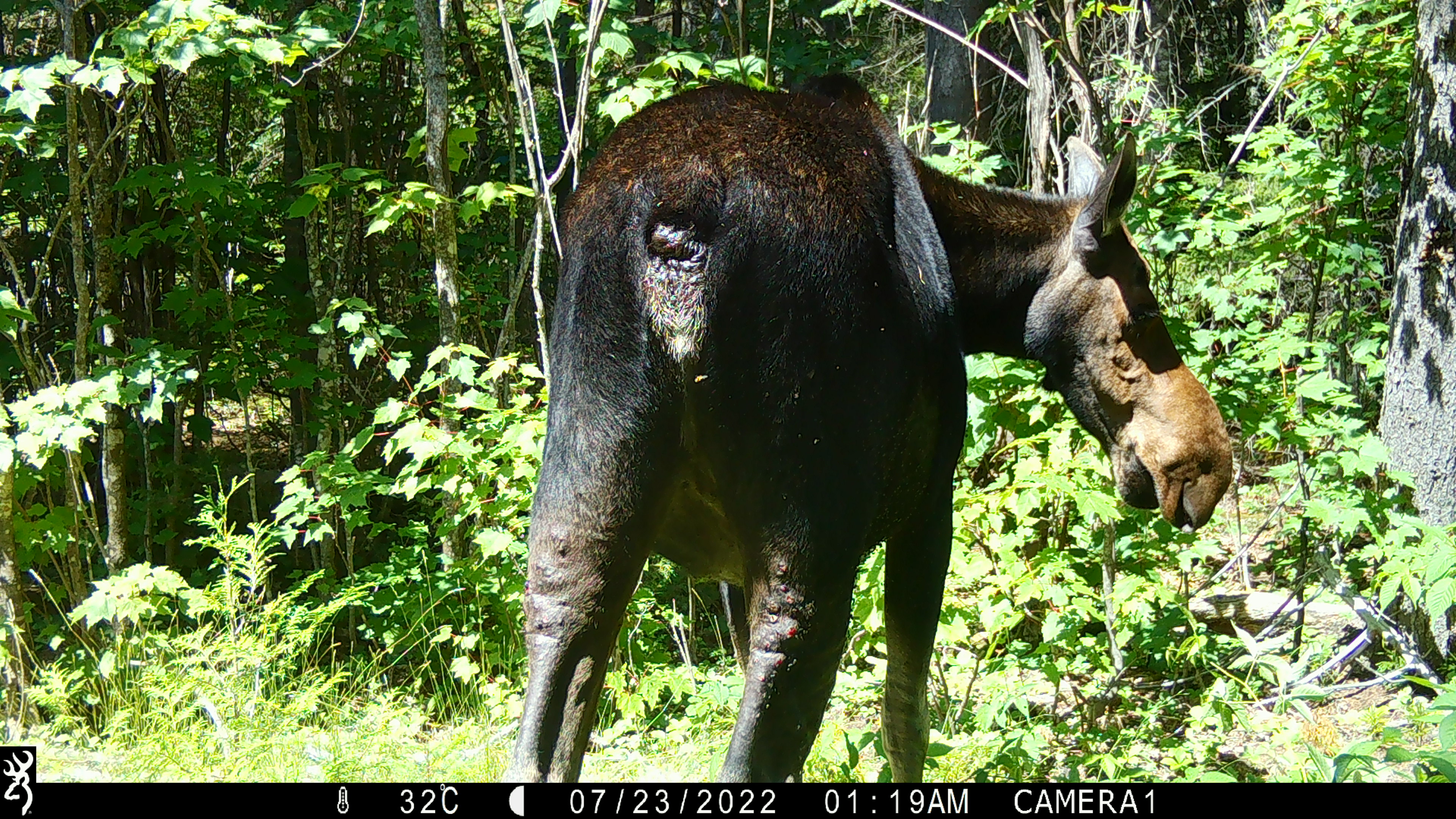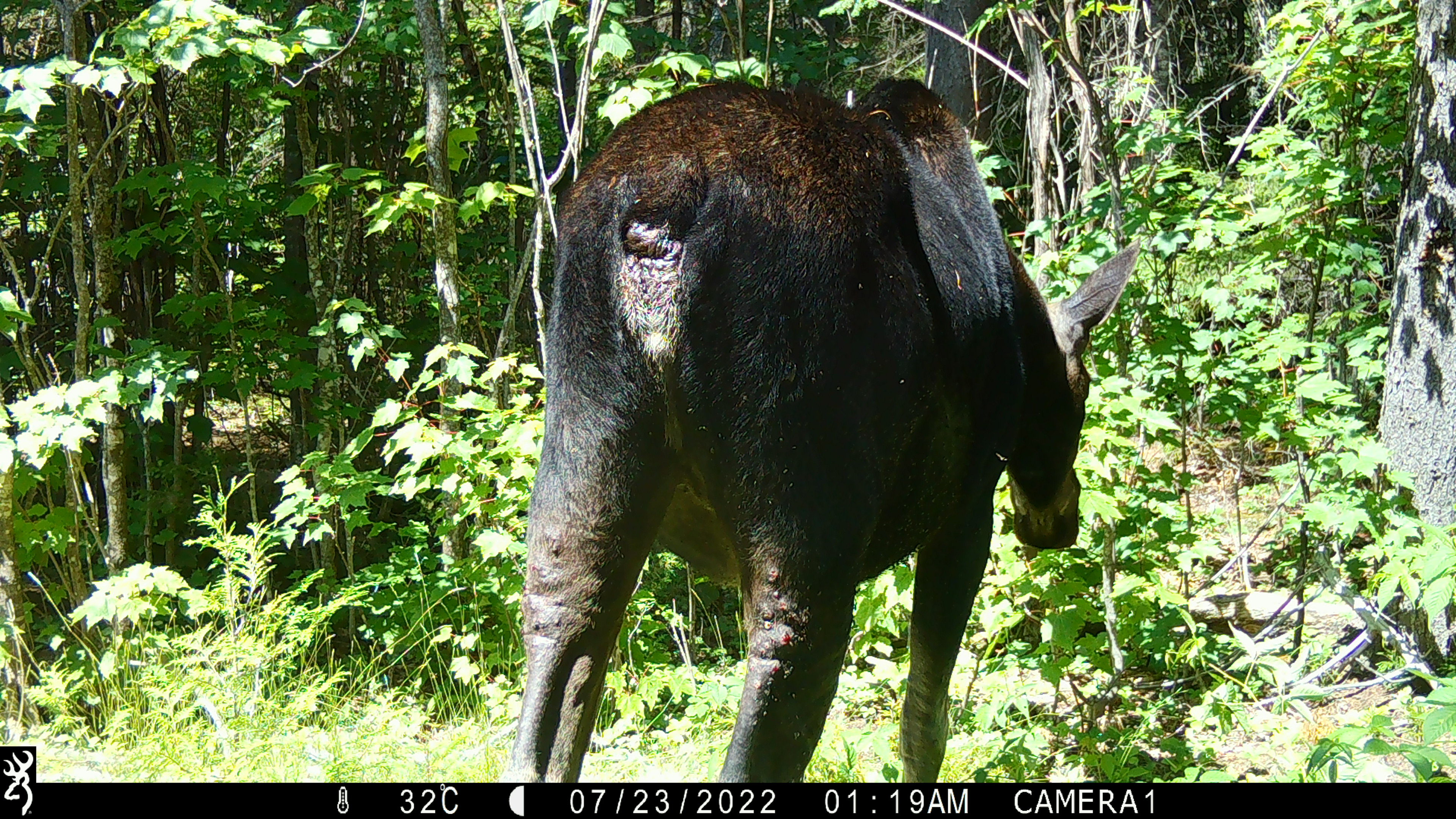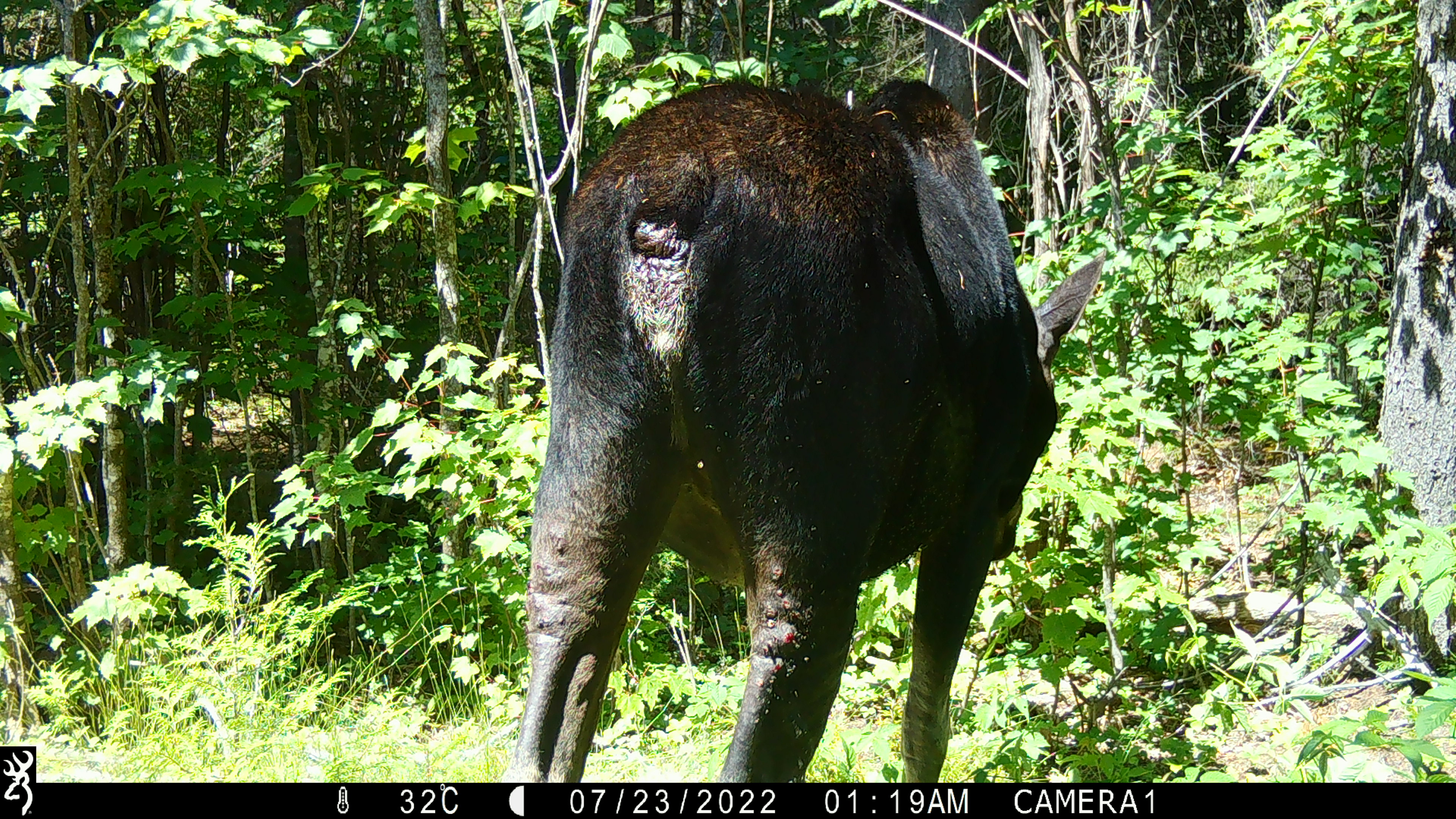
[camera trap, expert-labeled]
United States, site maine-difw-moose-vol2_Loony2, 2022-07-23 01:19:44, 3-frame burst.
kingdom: Animalia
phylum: Chordata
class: Mammalia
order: Artiodactyla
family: Cervidae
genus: Alces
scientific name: Alces alces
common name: moose